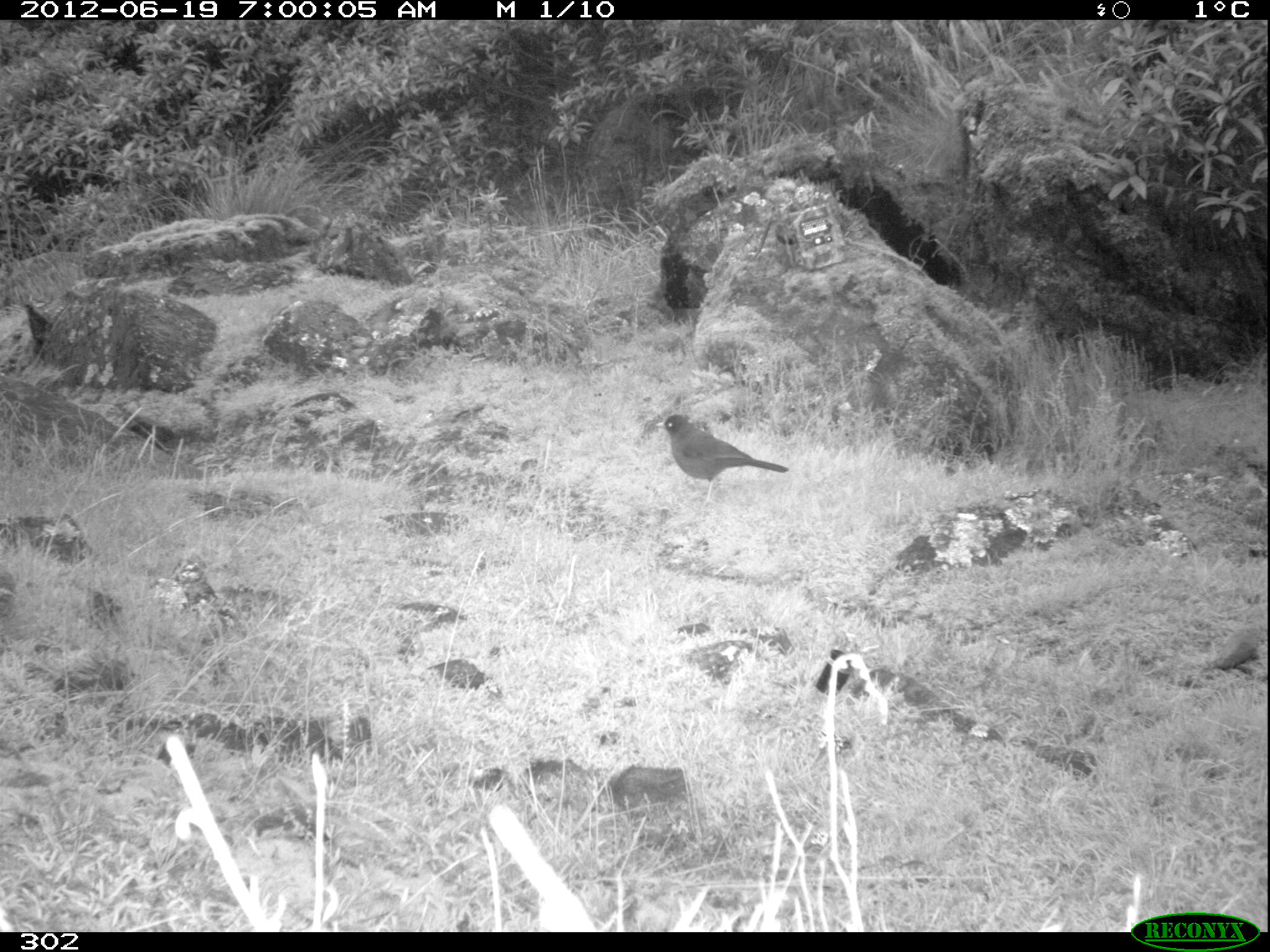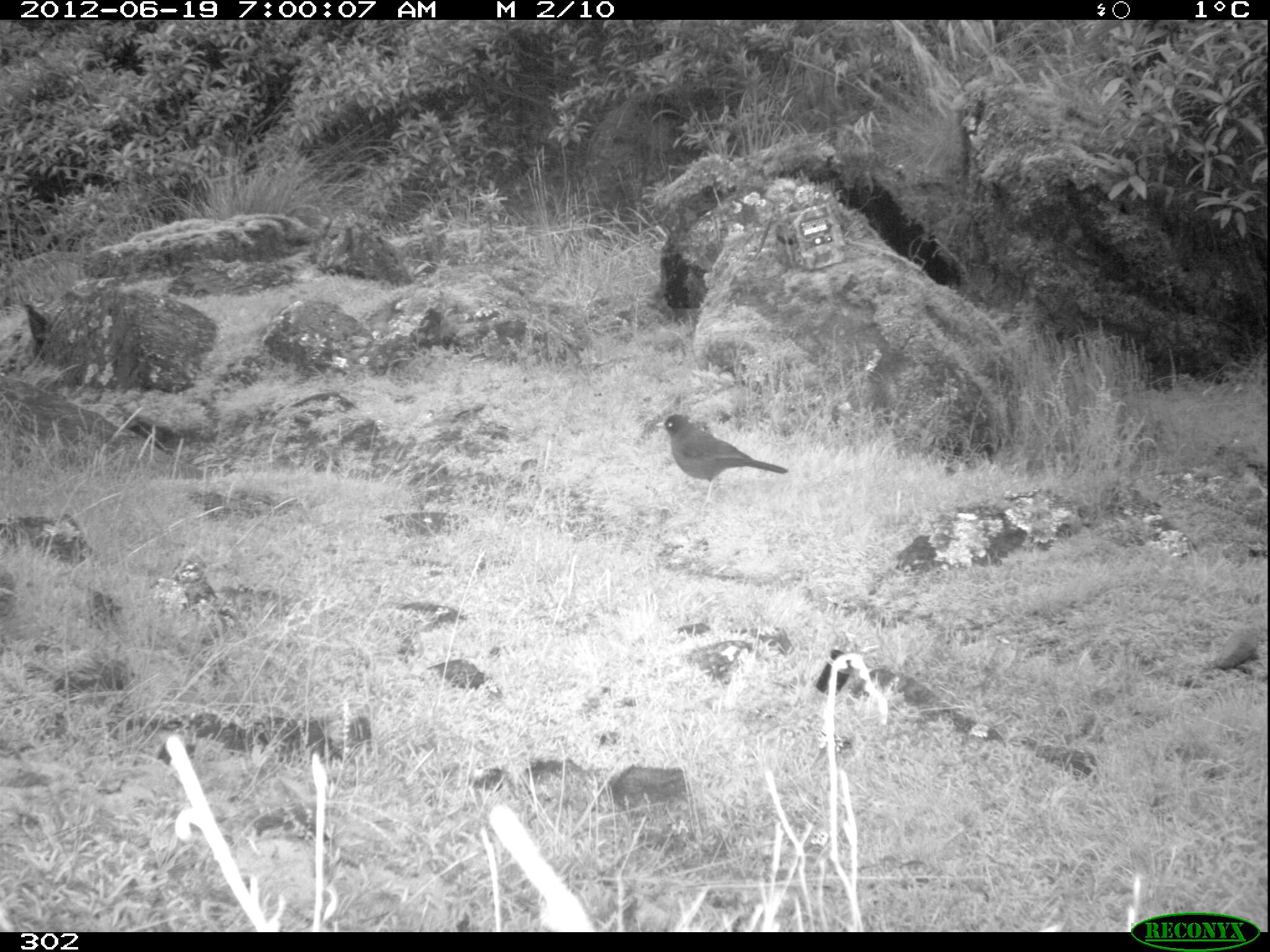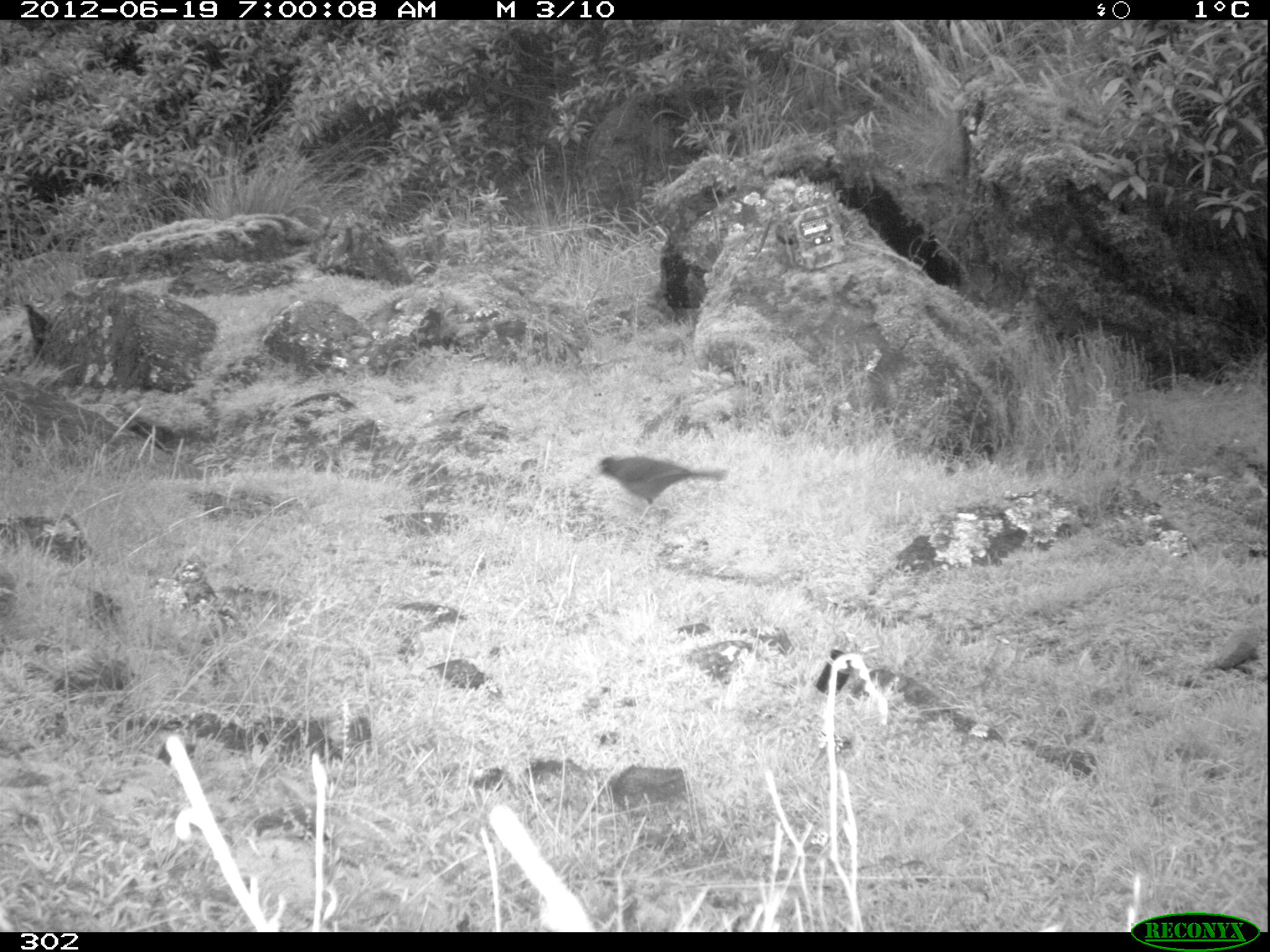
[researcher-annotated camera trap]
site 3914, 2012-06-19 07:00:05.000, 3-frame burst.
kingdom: Animalia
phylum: Chordata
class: Aves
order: Passeriformes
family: Turdidae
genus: Turdus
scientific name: Turdus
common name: true thrushes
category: turdus sp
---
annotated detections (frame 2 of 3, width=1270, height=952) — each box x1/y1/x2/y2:
turdus sp: 655/414/788/508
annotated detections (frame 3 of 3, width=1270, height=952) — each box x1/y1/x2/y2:
turdus sp: 595/456/724/522